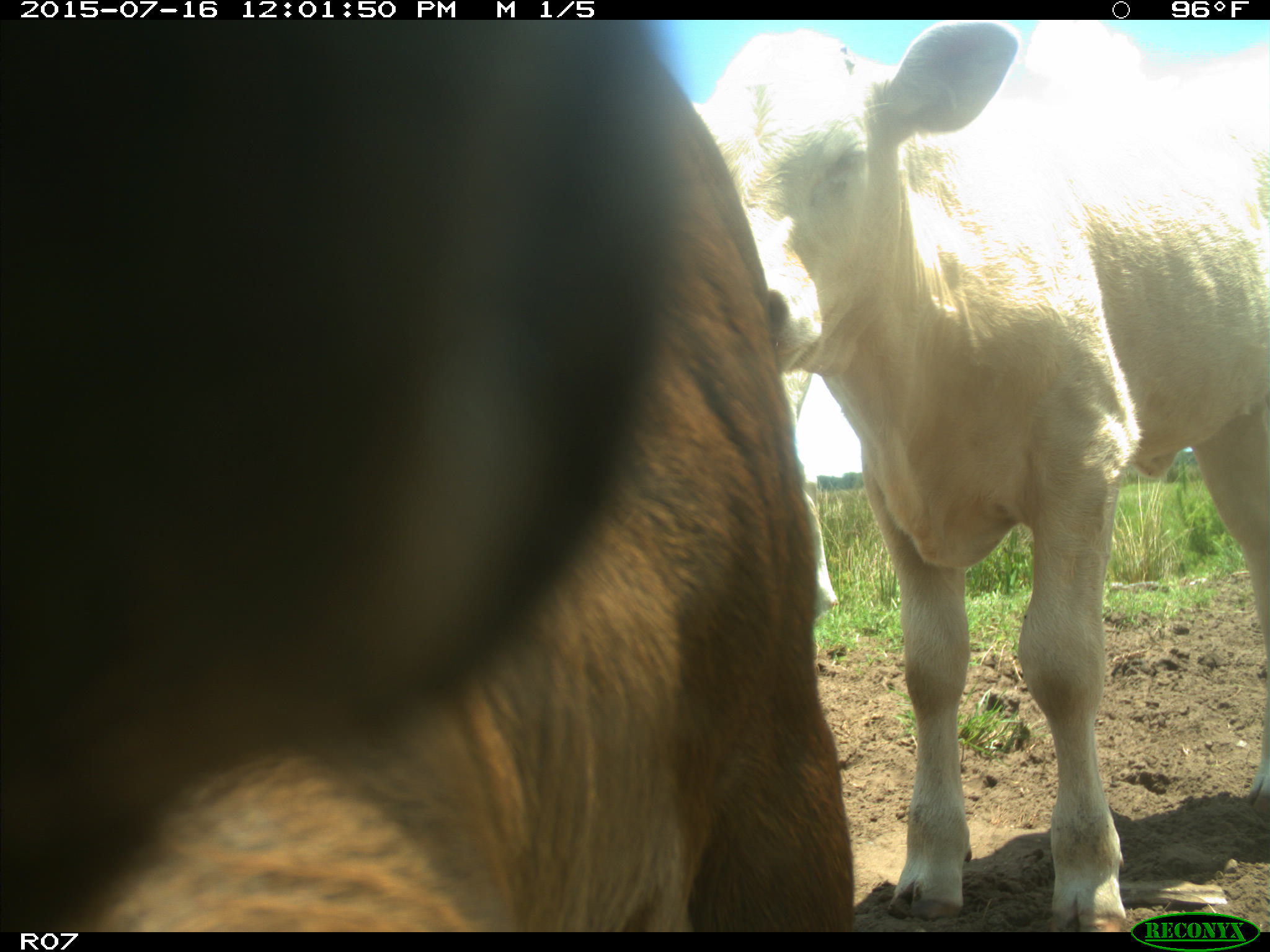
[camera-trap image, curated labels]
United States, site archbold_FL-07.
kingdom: Animalia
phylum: Chordata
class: Mammalia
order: Artiodactyla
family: Bovidae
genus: Bos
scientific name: Bos taurus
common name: domestic cow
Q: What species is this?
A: Bos taurus (domestic cow).